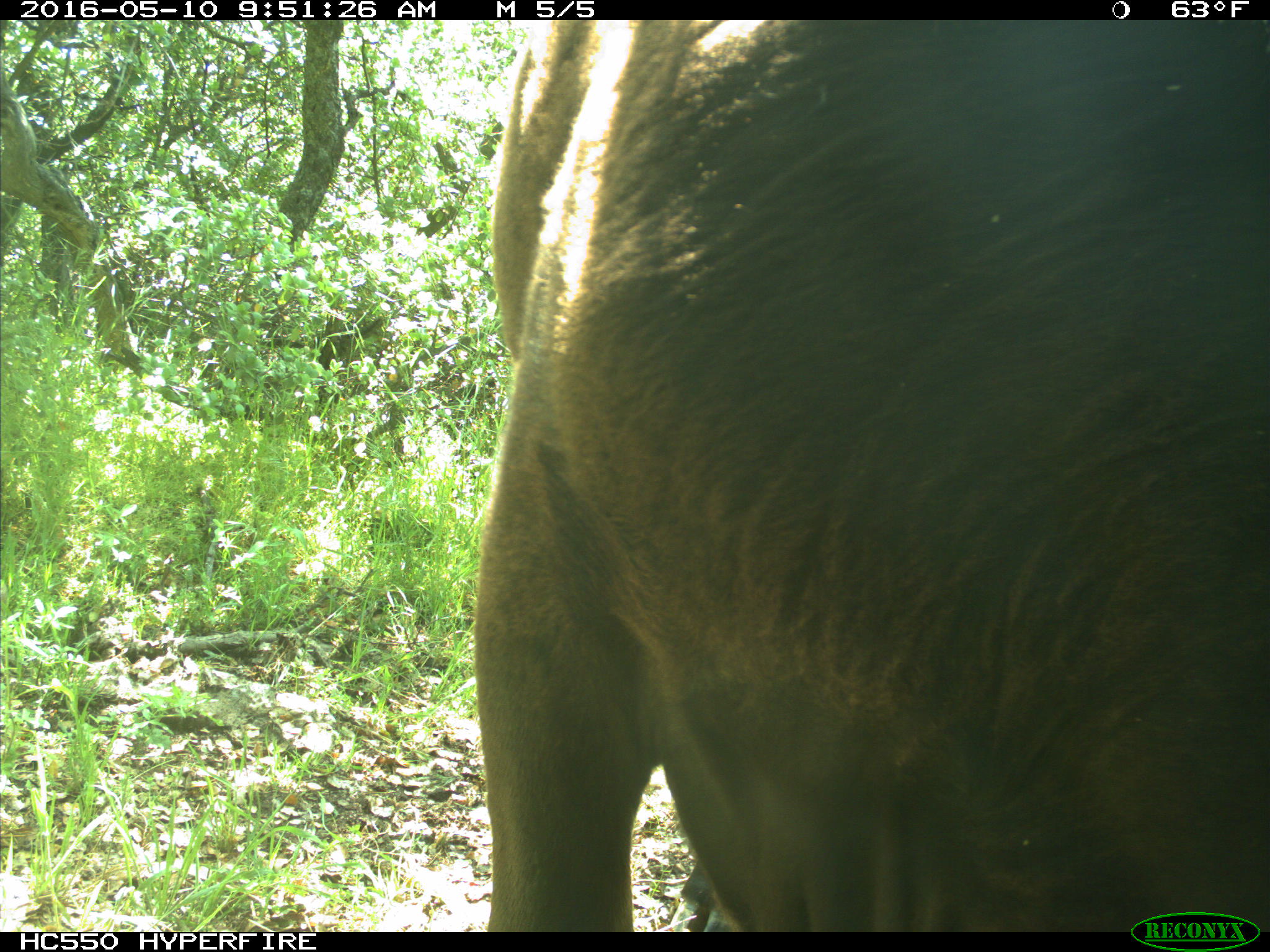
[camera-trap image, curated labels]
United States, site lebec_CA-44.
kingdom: Animalia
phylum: Chordata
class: Mammalia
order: Artiodactyla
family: Bovidae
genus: Bos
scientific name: Bos taurus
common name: domestic cow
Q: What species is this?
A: Bos taurus (domestic cow).